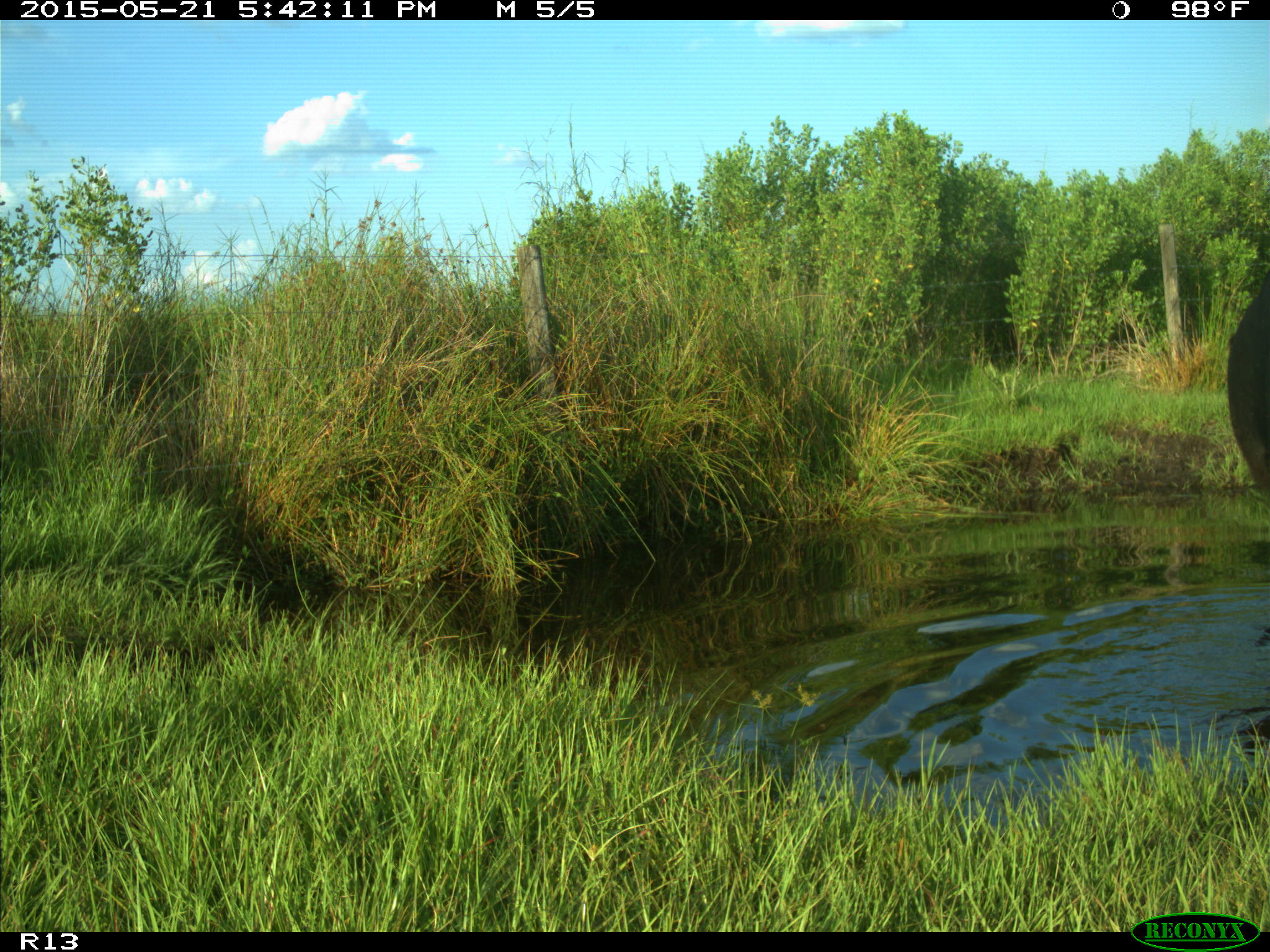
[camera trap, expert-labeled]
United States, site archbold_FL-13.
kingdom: Animalia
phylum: Chordata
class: Mammalia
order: Artiodactyla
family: Bovidae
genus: Bos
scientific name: Bos taurus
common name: domestic cow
Bos taurus (domestic cow).